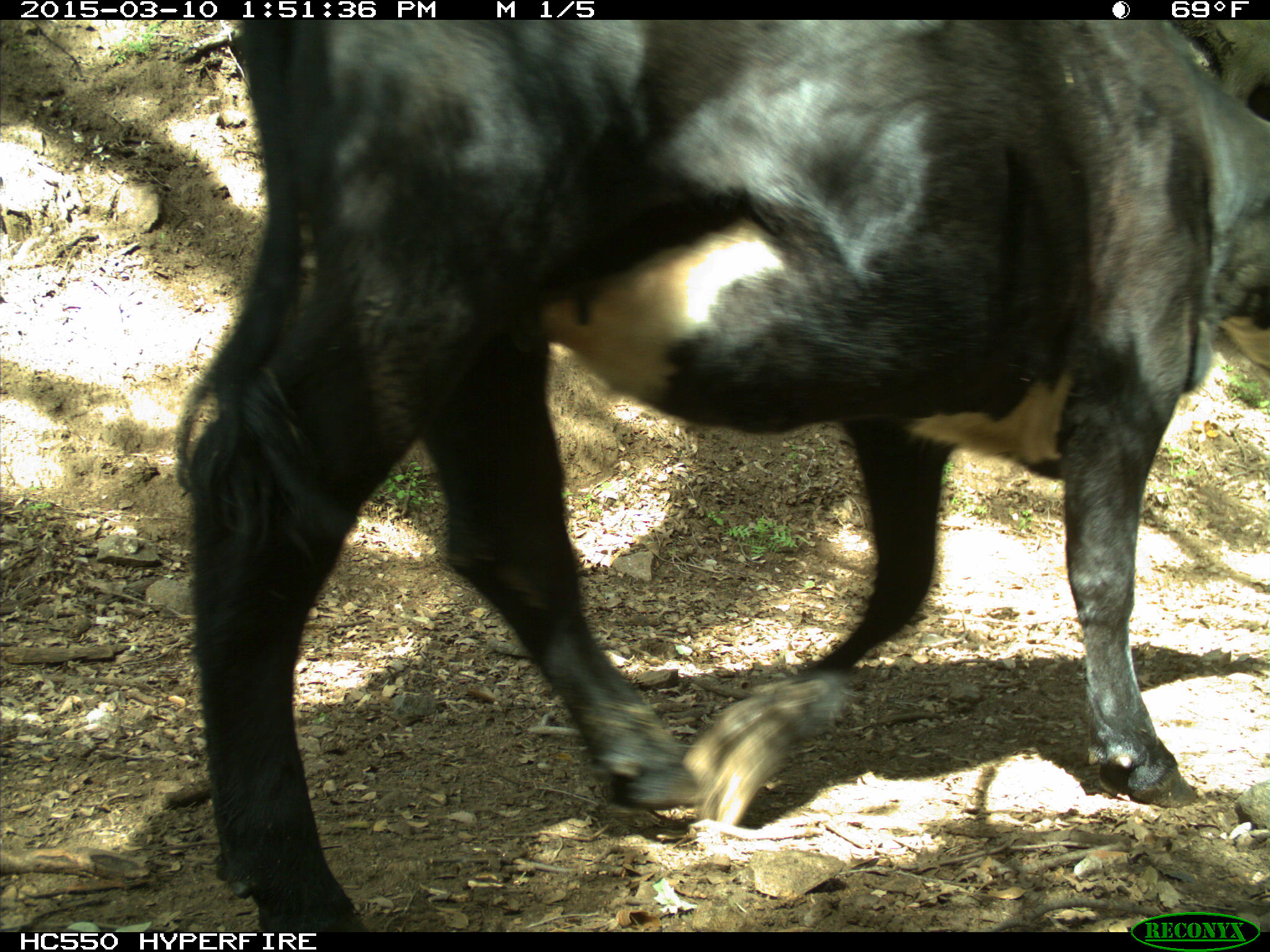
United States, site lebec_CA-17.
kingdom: Animalia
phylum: Chordata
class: Mammalia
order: Artiodactyla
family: Bovidae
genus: Bos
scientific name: Bos taurus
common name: domestic cow